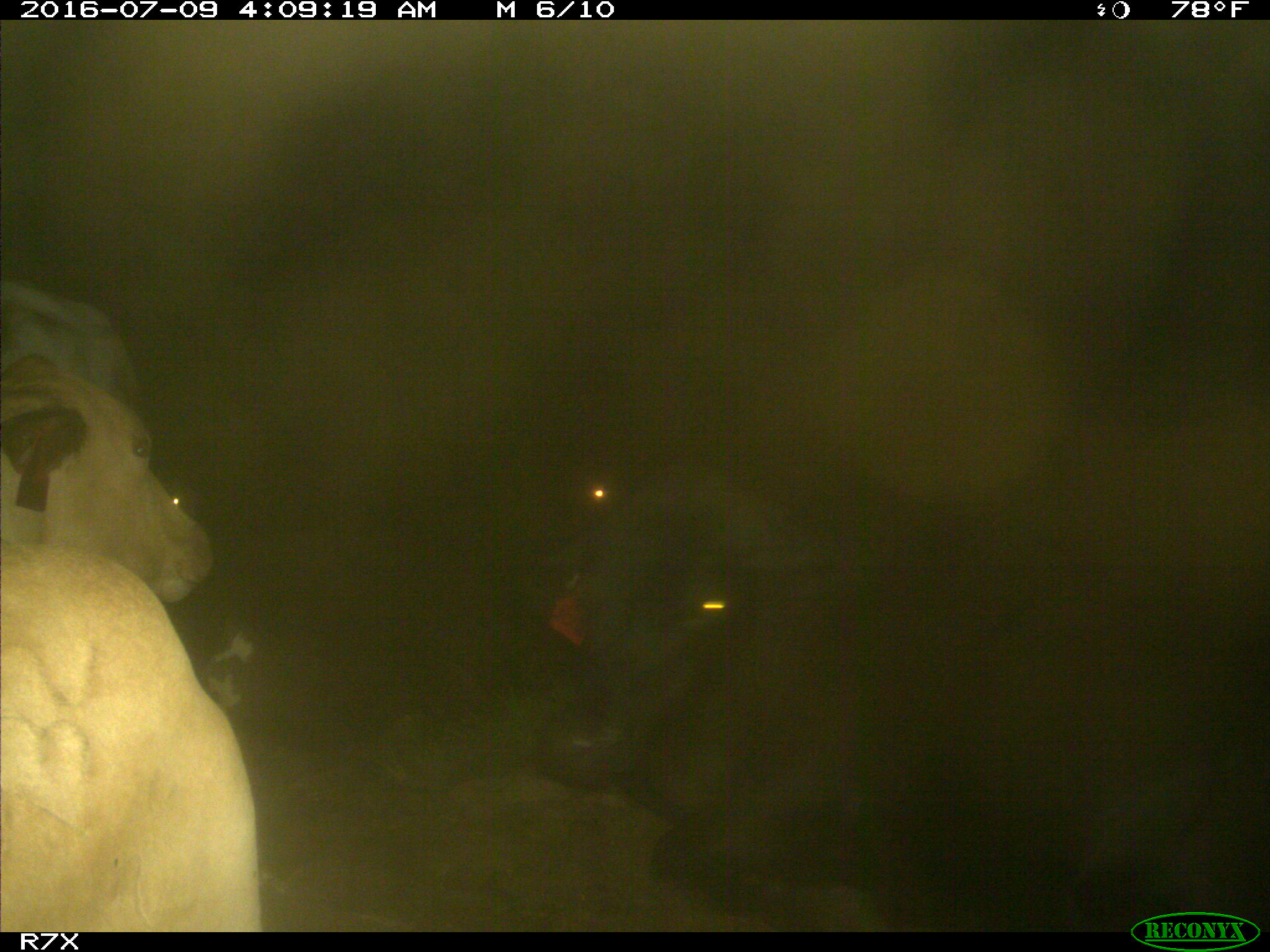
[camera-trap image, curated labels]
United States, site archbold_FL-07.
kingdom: Animalia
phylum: Chordata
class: Mammalia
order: Artiodactyla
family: Bovidae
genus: Bos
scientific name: Bos taurus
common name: domestic cow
Bos taurus (domestic cow).